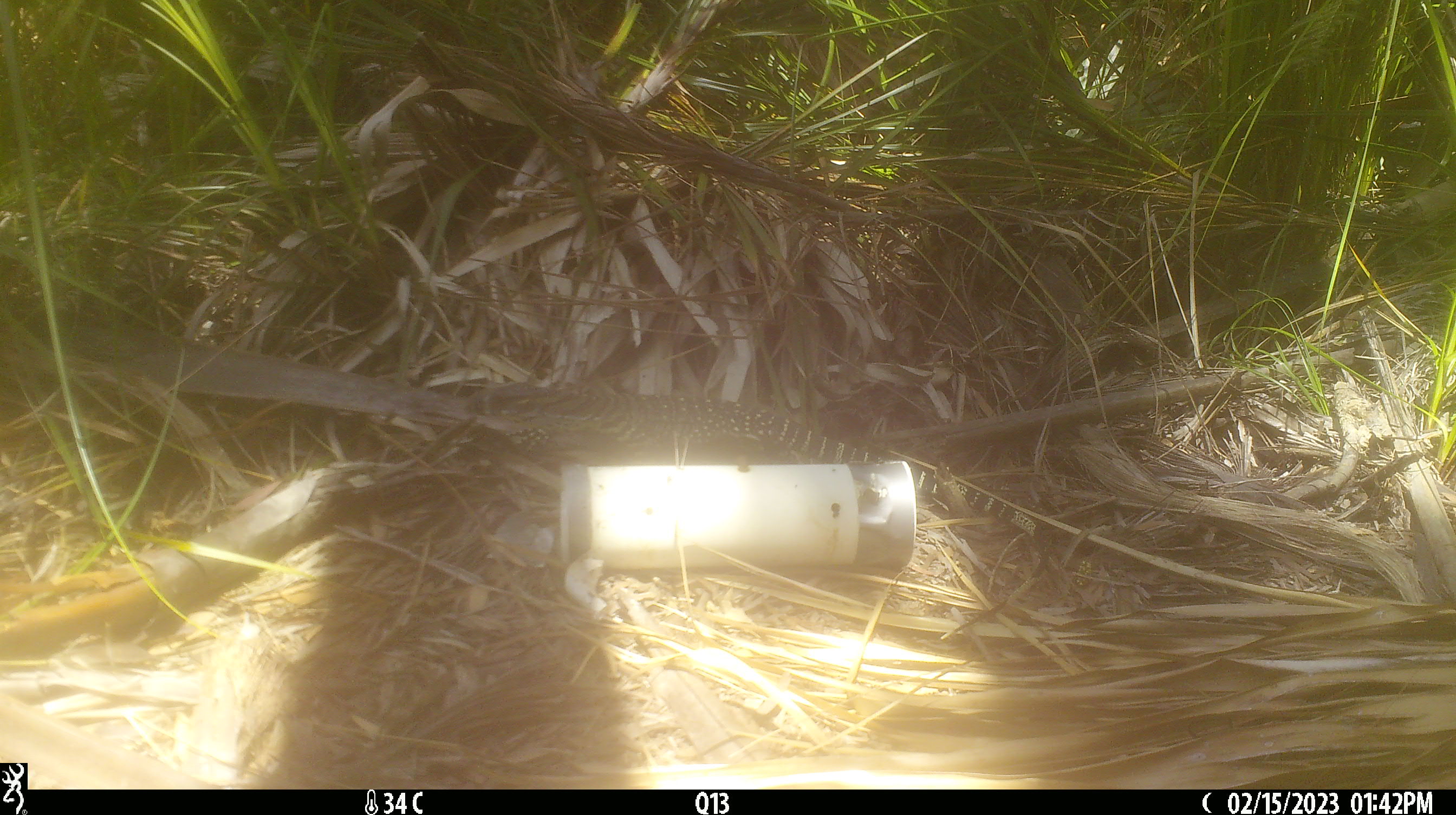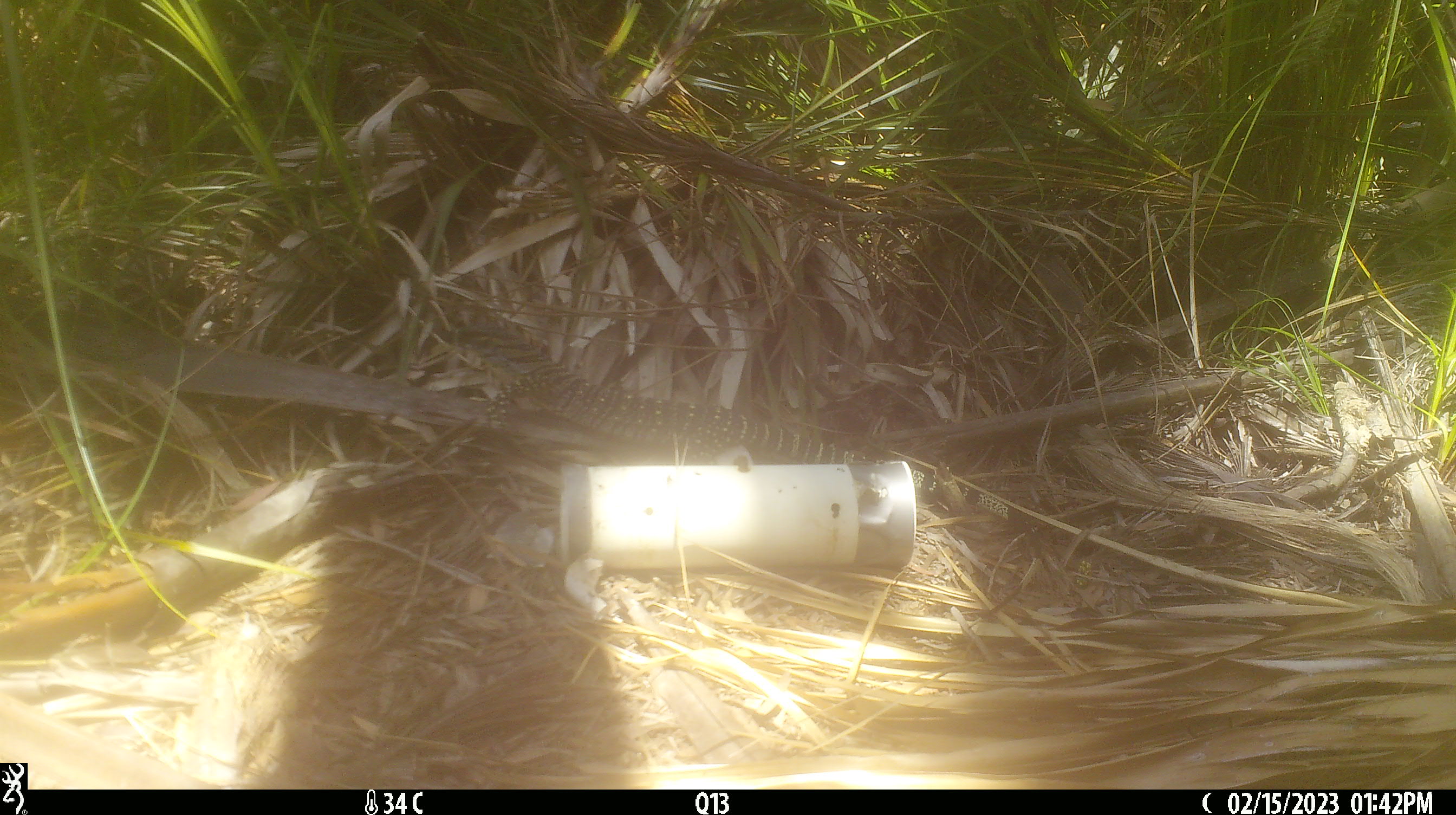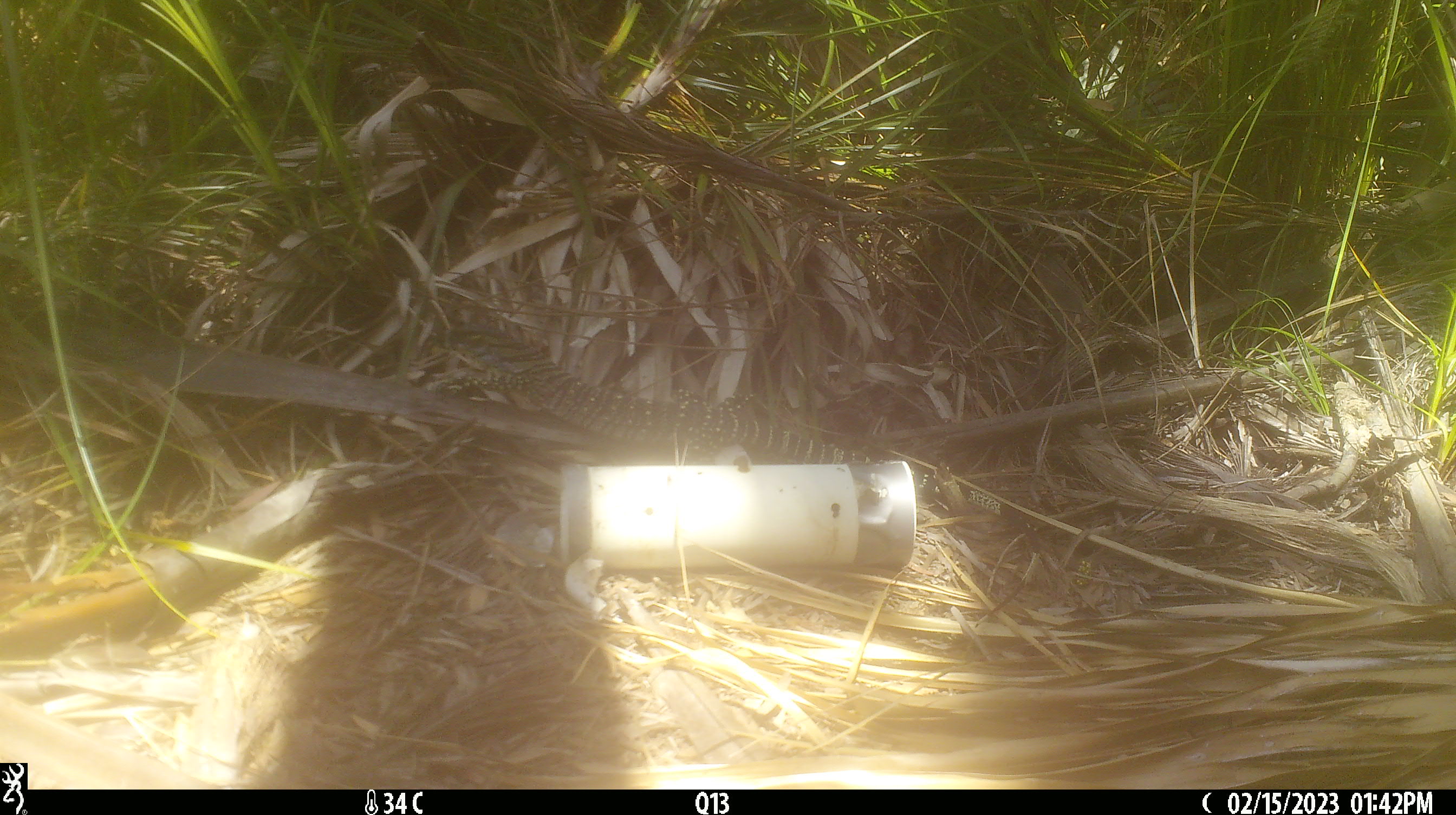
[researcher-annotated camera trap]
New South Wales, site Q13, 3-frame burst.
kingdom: Animalia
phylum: Chordata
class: Reptilia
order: Squamata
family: Varanidae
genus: Varanus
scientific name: Varanus varius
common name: lace monitor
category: goanna